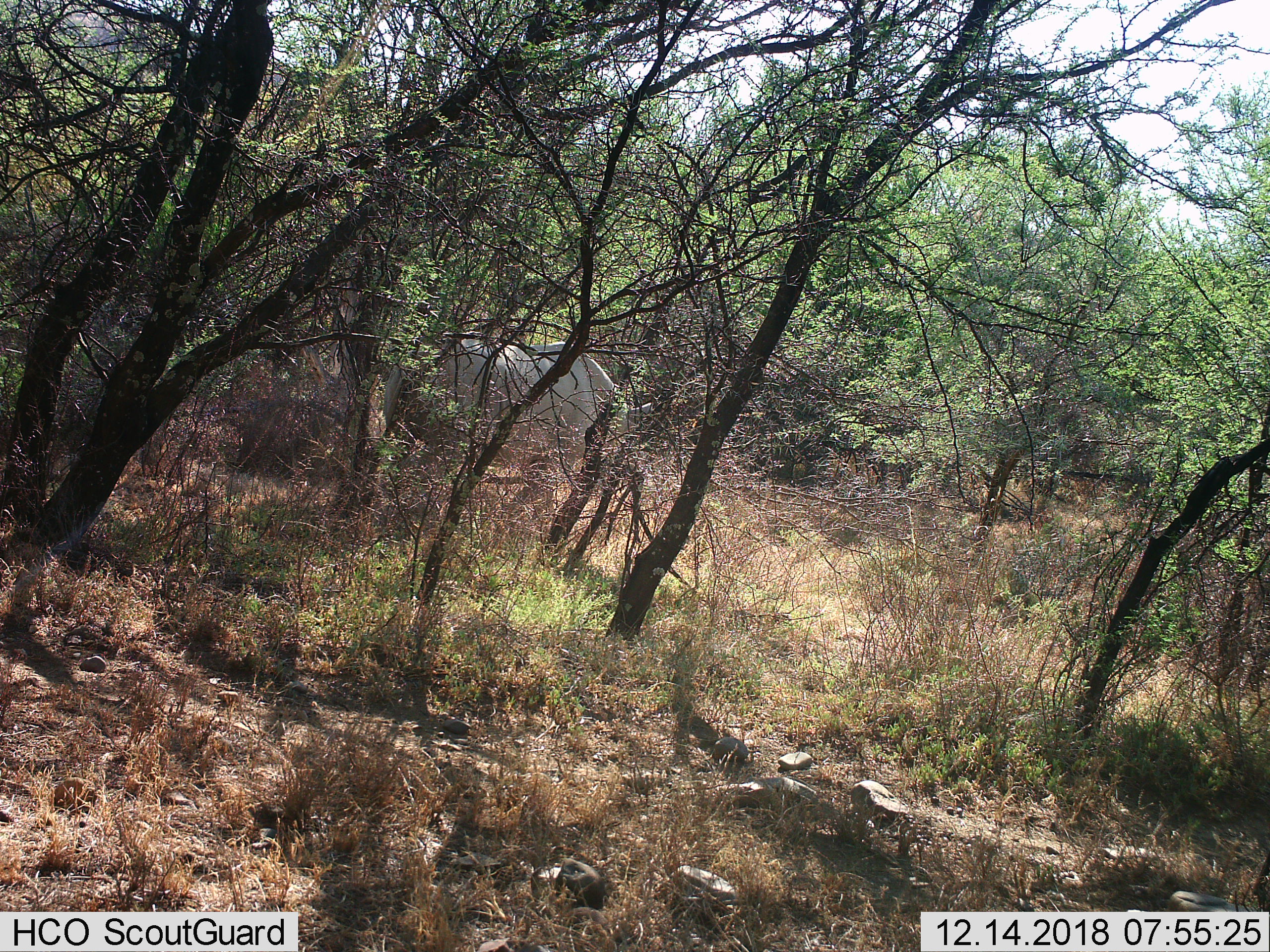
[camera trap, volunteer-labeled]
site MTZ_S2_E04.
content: unidentified animal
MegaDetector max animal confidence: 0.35